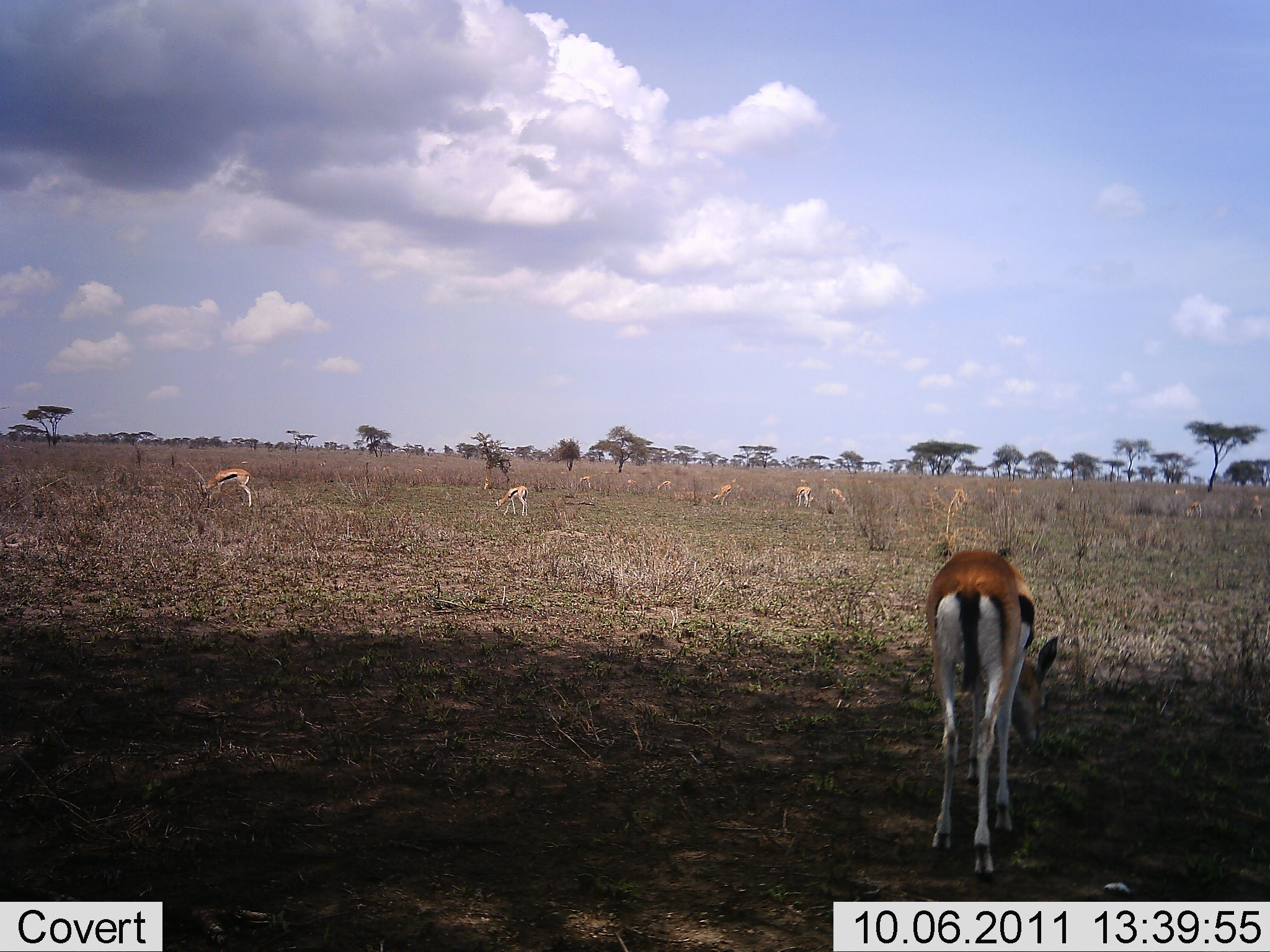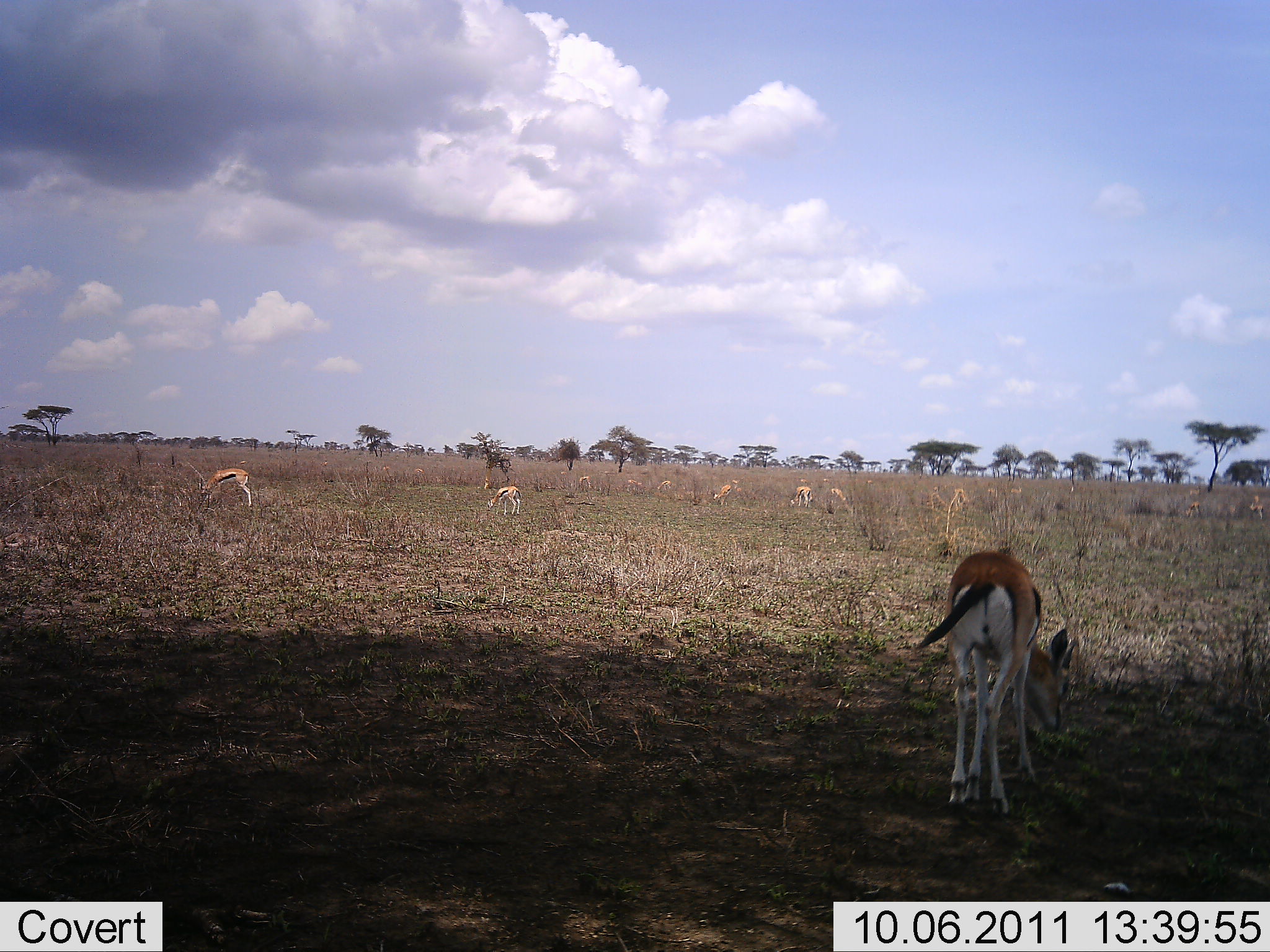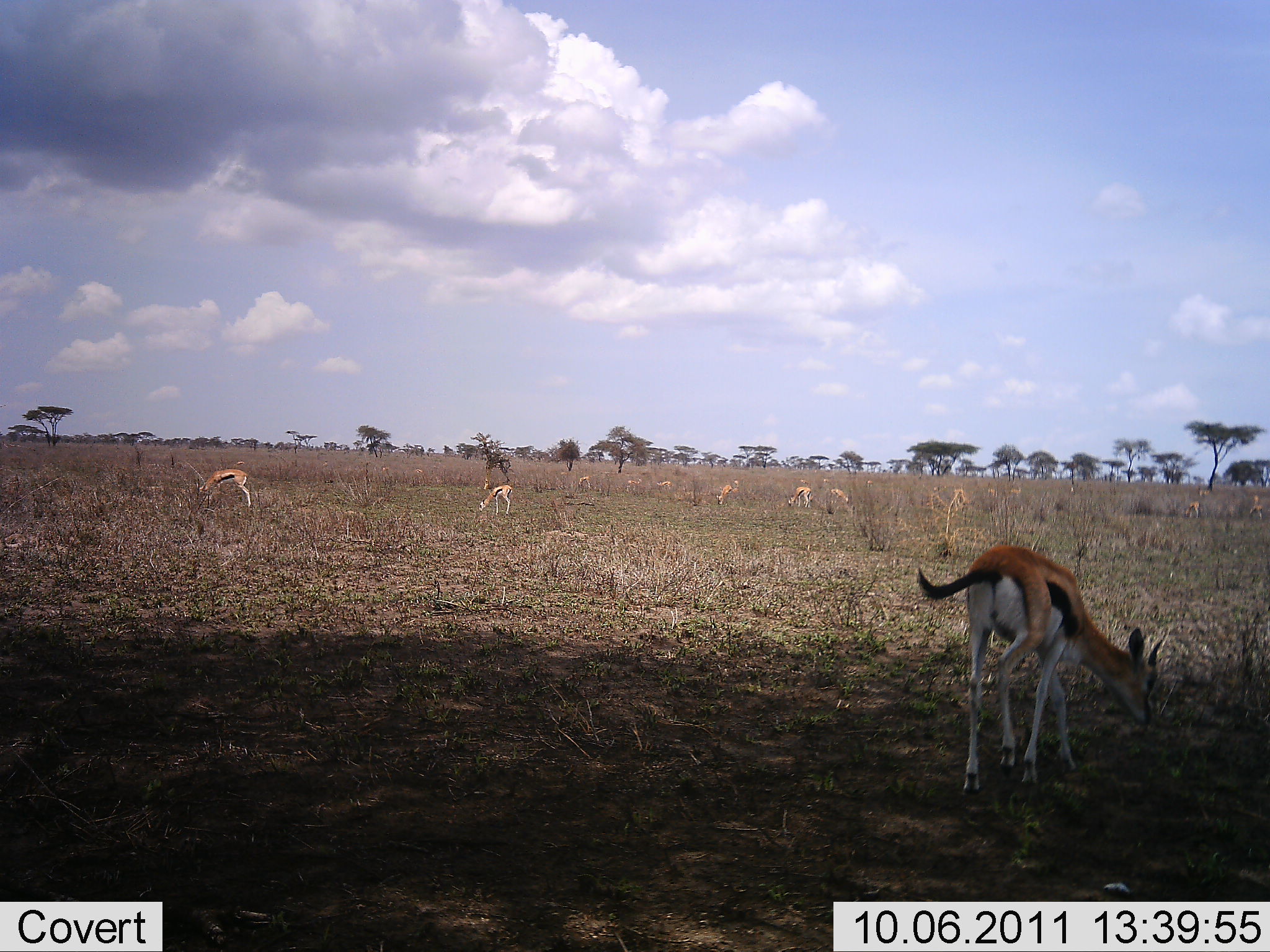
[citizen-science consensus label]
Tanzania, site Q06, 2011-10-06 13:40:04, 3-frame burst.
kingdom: Animalia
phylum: Chordata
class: Mammalia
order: Artiodactyla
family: Bovidae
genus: Eudorcas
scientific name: Eudorcas thomsonii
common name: thomson's gazelle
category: gazellethomsons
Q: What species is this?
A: Gazellethomsons (thomson's gazelle) (Eudorcas thomsonii).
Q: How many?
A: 11-50.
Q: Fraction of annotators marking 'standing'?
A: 43%.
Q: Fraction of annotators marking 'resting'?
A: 0%.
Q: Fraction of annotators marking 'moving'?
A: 36%.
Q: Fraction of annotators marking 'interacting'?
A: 0%.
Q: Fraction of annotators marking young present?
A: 0%.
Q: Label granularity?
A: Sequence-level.